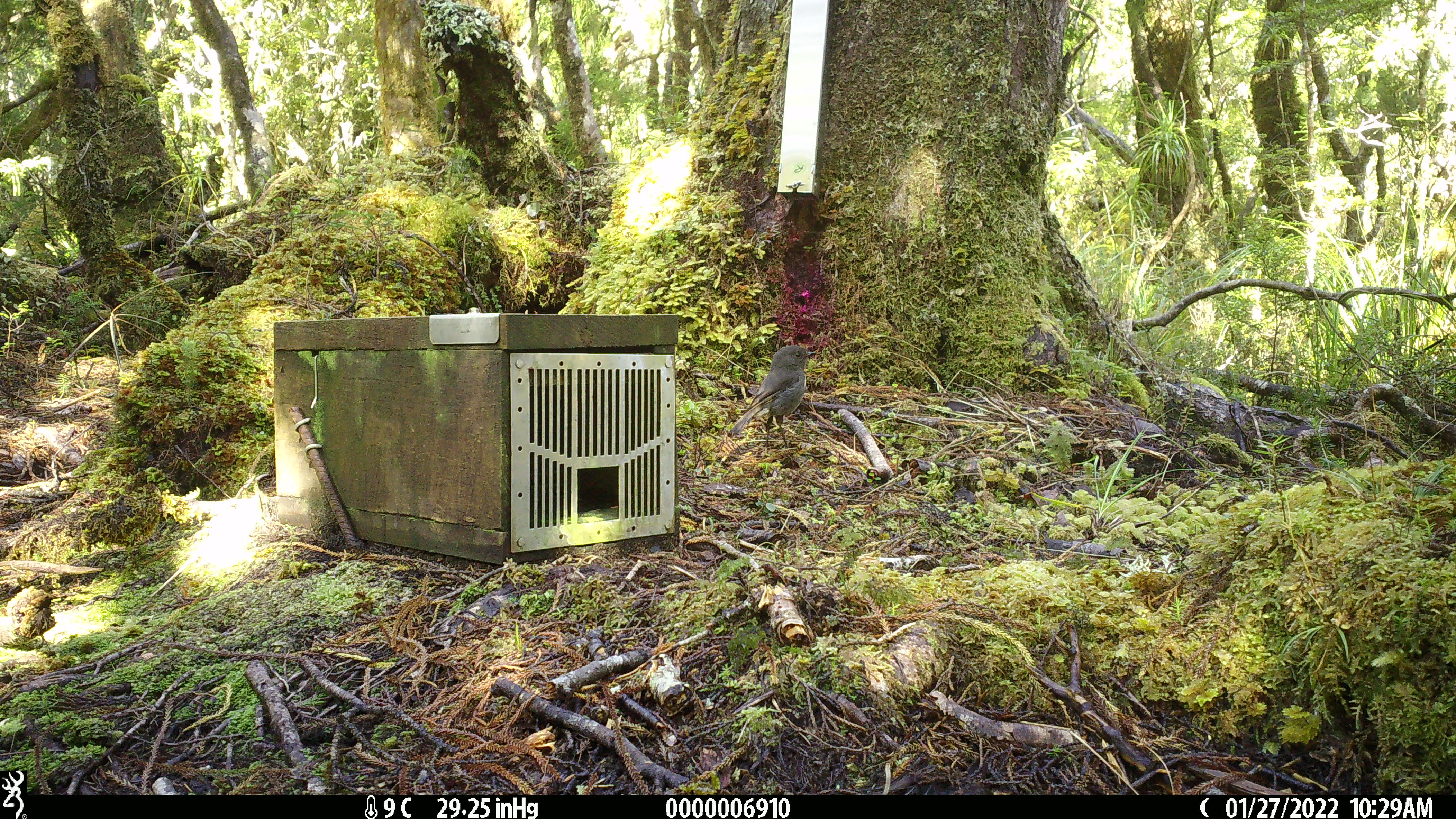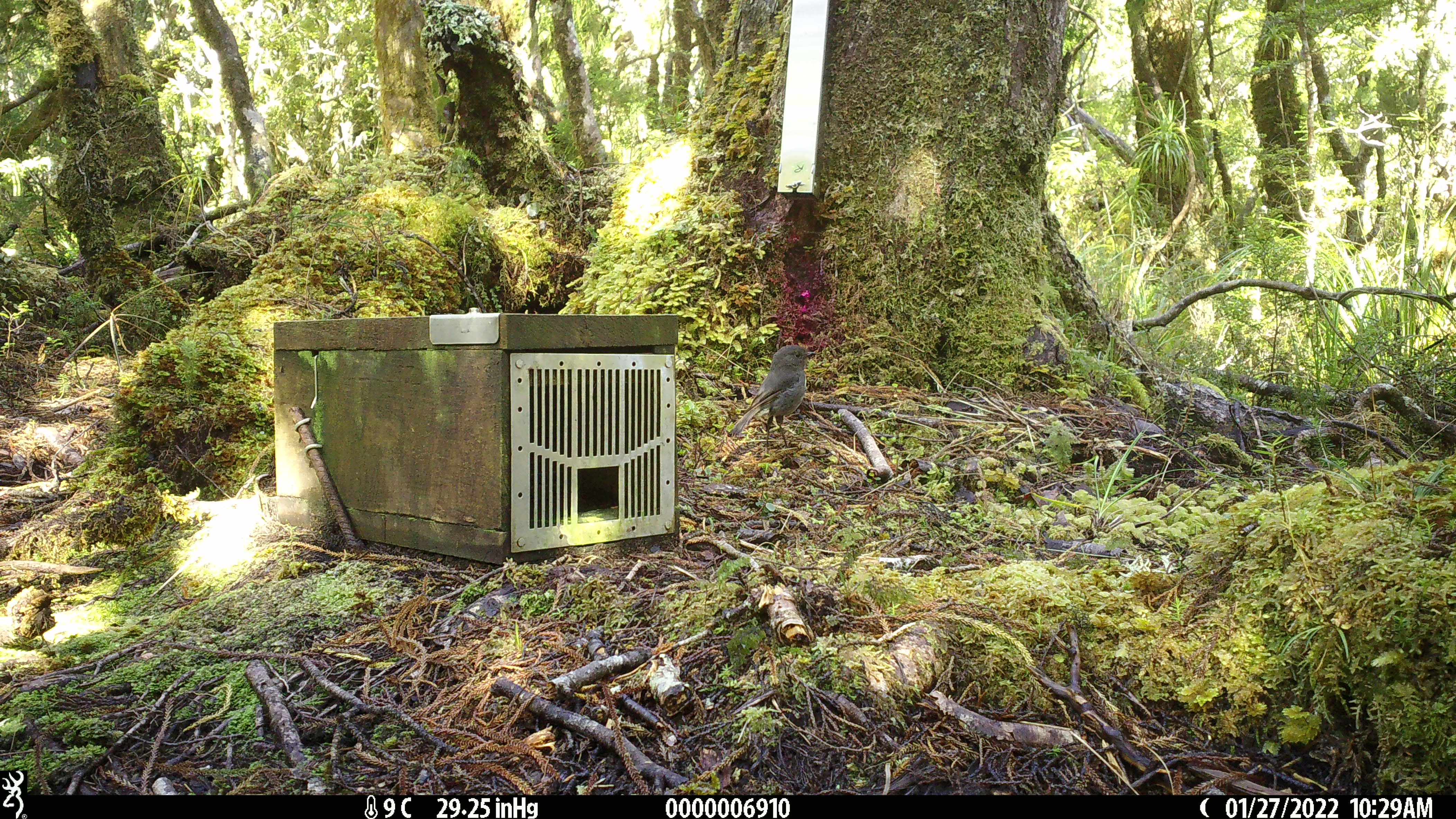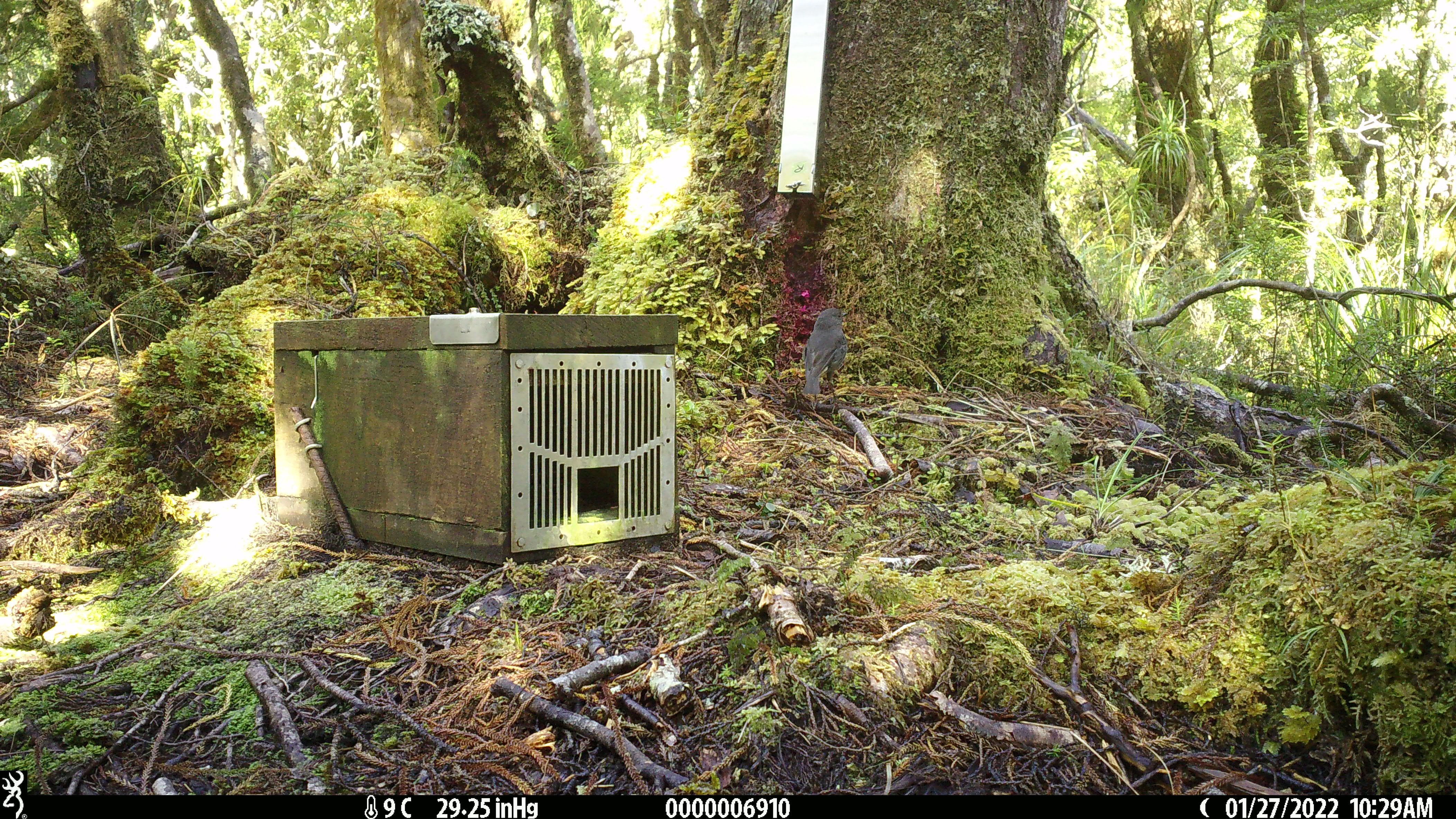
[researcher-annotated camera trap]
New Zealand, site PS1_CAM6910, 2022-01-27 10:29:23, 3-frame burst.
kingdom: Animalia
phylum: Chordata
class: Aves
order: Passeriformes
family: Petroicidae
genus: Petroica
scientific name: Petroica australis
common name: new zealand robin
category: robin